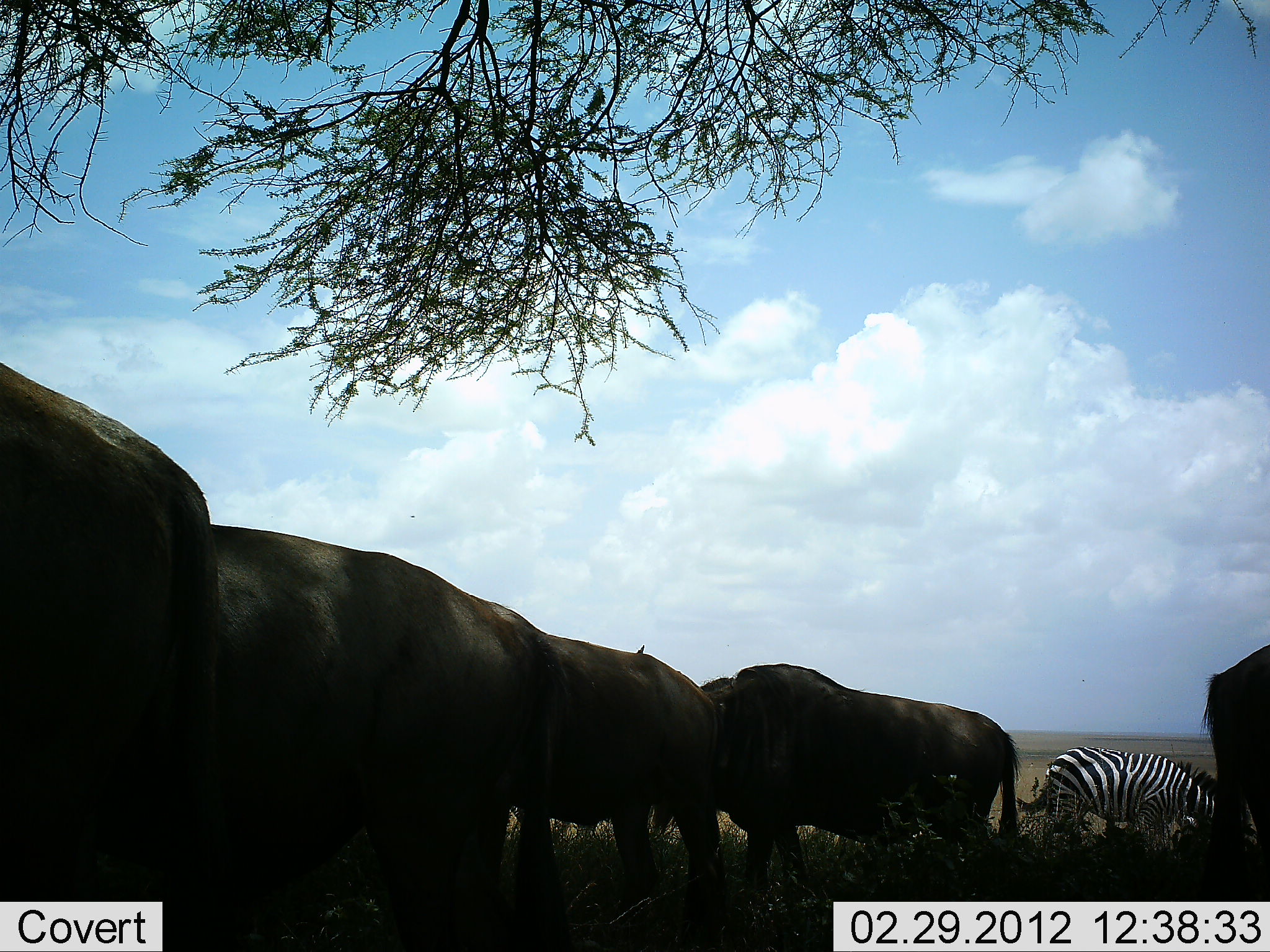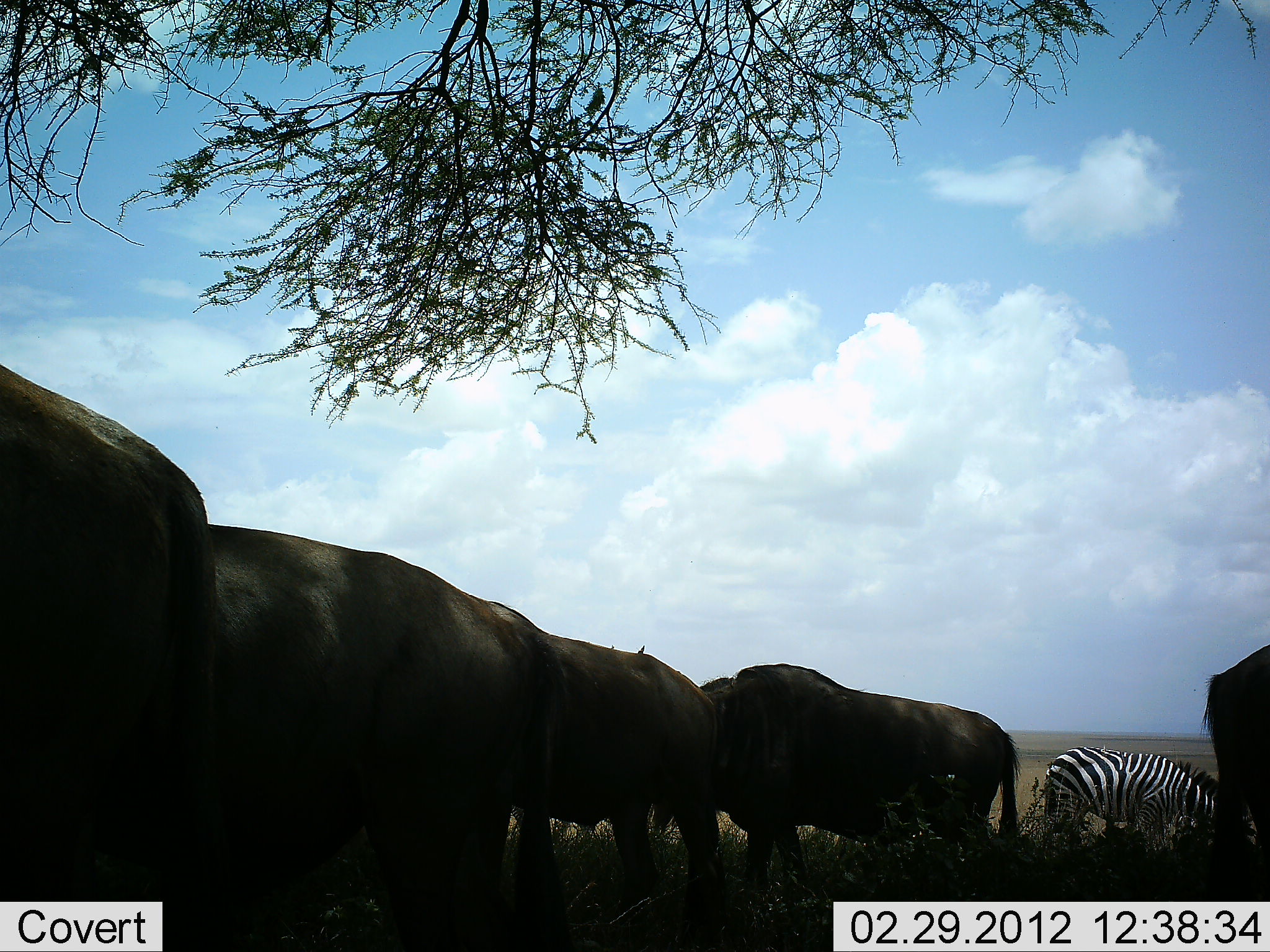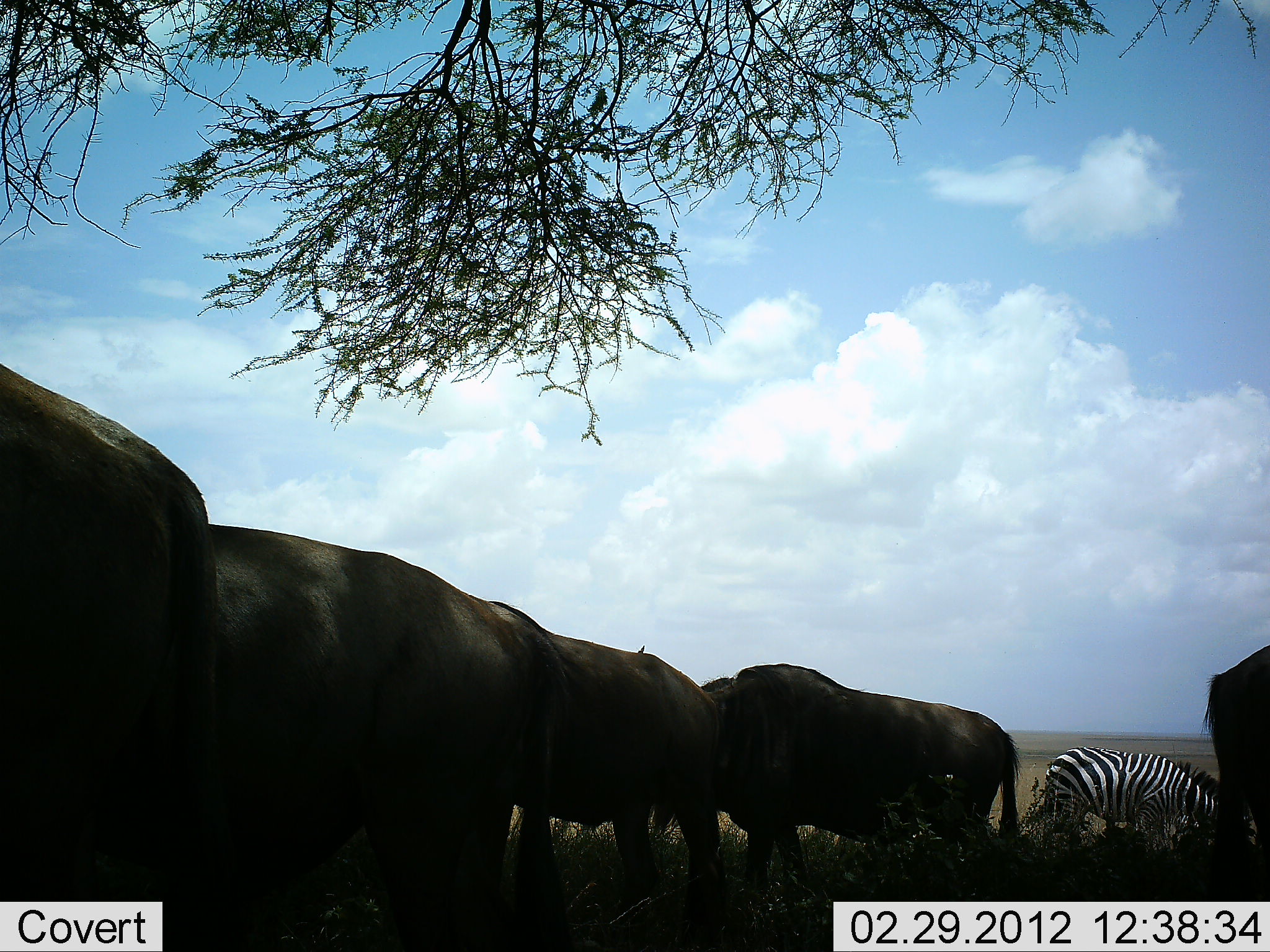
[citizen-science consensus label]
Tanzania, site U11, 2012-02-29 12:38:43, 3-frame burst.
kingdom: Animalia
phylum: Chordata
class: Mammalia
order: Artiodactyla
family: Bovidae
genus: Connochaetes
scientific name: Connochaetes taurinus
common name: blue wildebeest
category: wildebeest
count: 5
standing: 89%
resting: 5%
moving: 0%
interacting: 0%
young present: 0%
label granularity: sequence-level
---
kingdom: Animalia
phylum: Chordata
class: Mammalia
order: Perissodactyla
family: Equidae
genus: Equus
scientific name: Equus quagga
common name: plains zebra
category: zebra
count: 1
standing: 40%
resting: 8%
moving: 4%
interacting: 0%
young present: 0%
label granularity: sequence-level